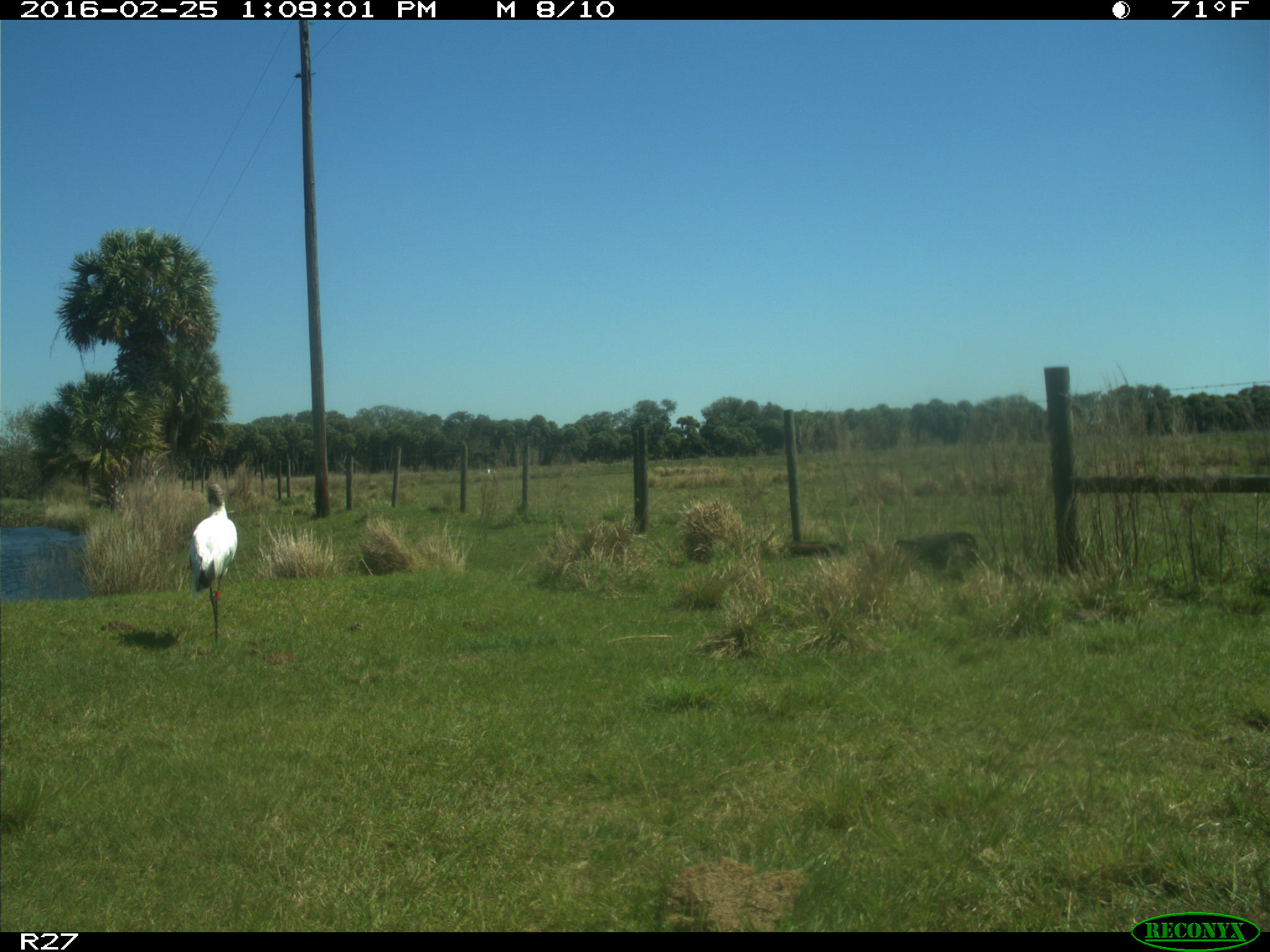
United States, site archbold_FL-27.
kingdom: Animalia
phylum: Chordata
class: Aves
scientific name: Aves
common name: birds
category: unidentified bird